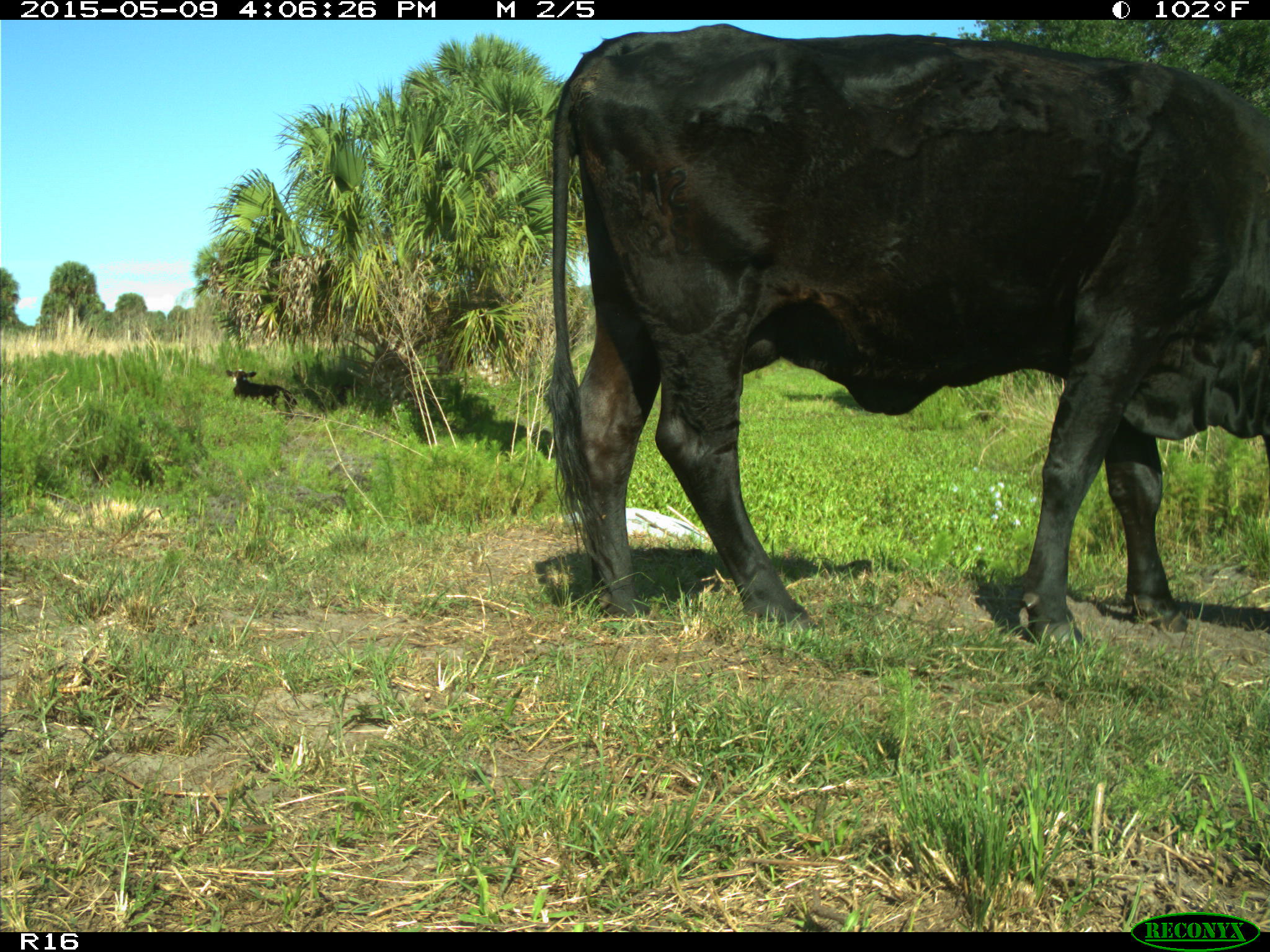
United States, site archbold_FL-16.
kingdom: Animalia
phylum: Chordata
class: Mammalia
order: Artiodactyla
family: Bovidae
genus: Bos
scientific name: Bos taurus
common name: domestic cow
Bos taurus (domestic cow).